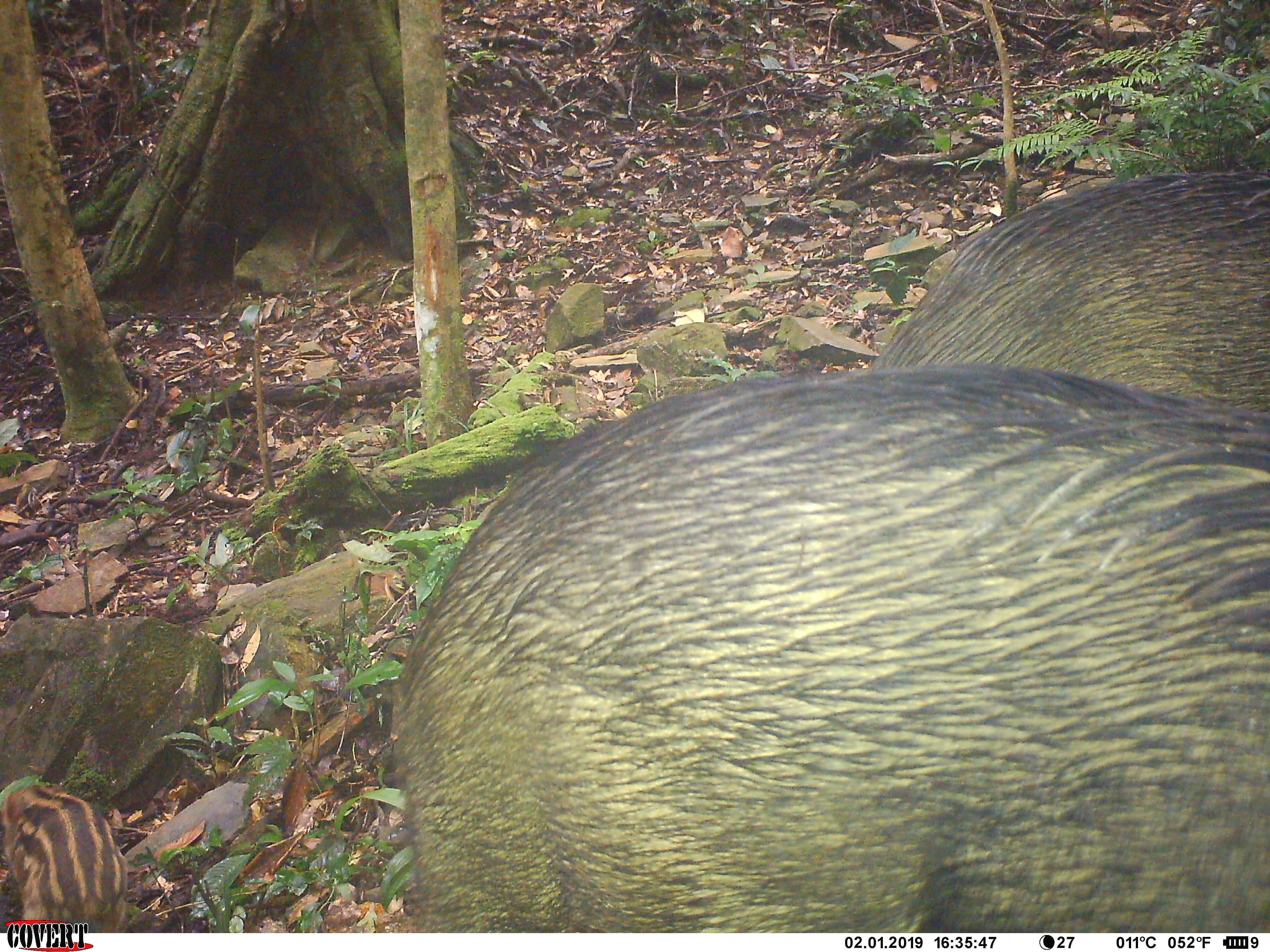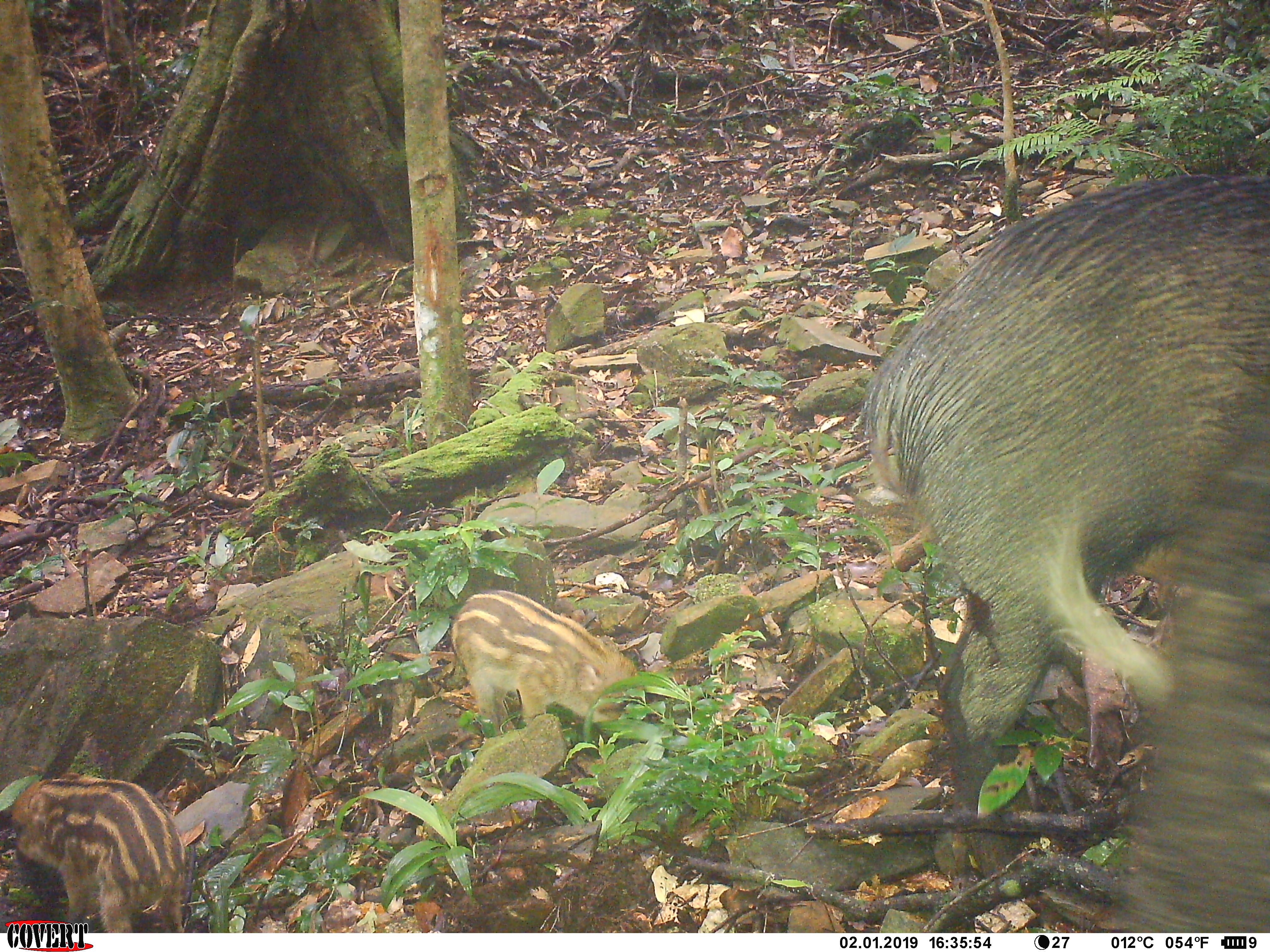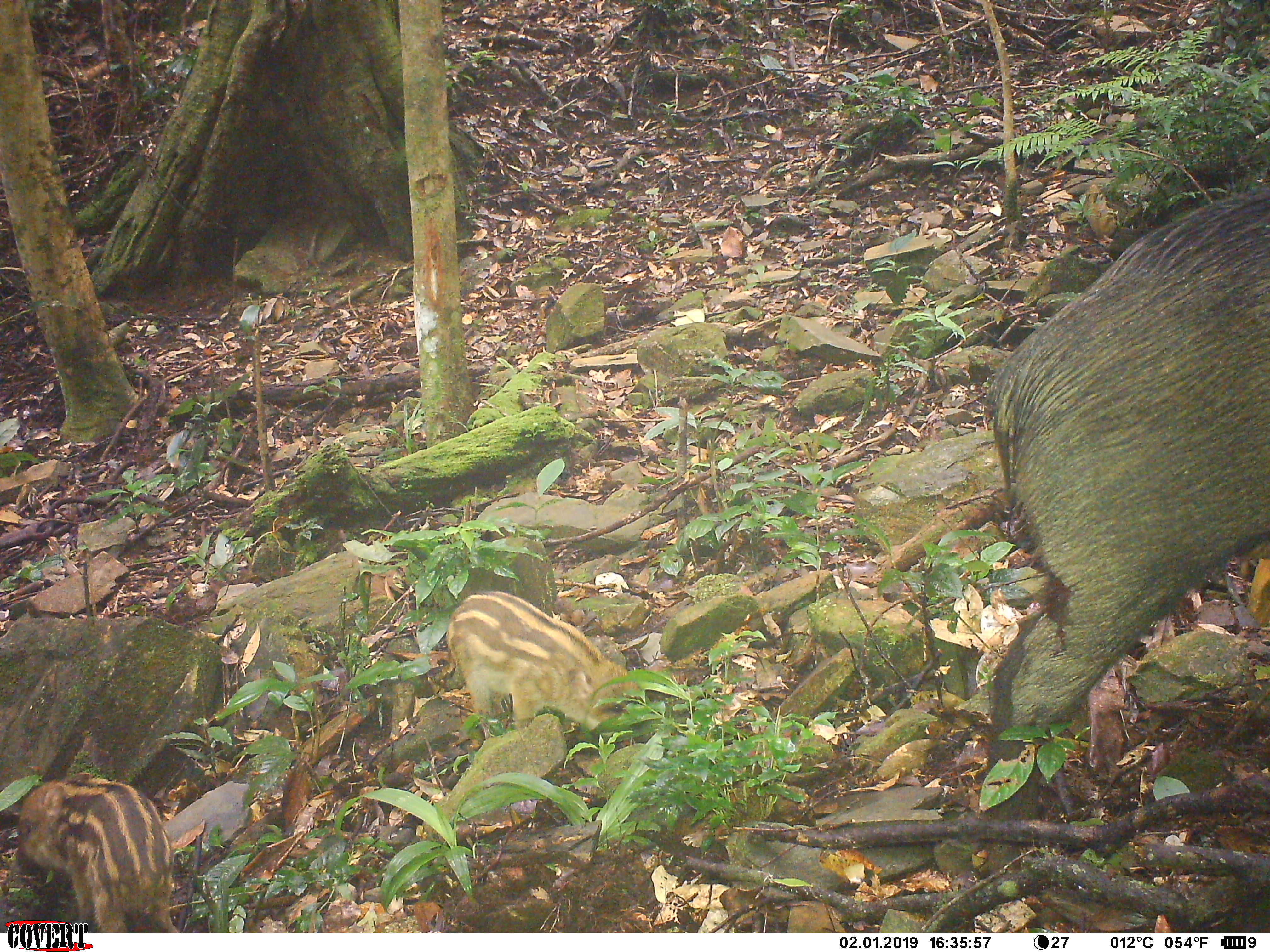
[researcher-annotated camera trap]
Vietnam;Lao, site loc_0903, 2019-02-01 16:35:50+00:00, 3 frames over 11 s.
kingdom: Animalia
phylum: Chordata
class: Mammalia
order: Artiodactyla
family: Suidae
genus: Sus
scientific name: Sus scrofa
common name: eurasian wild pig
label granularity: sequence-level